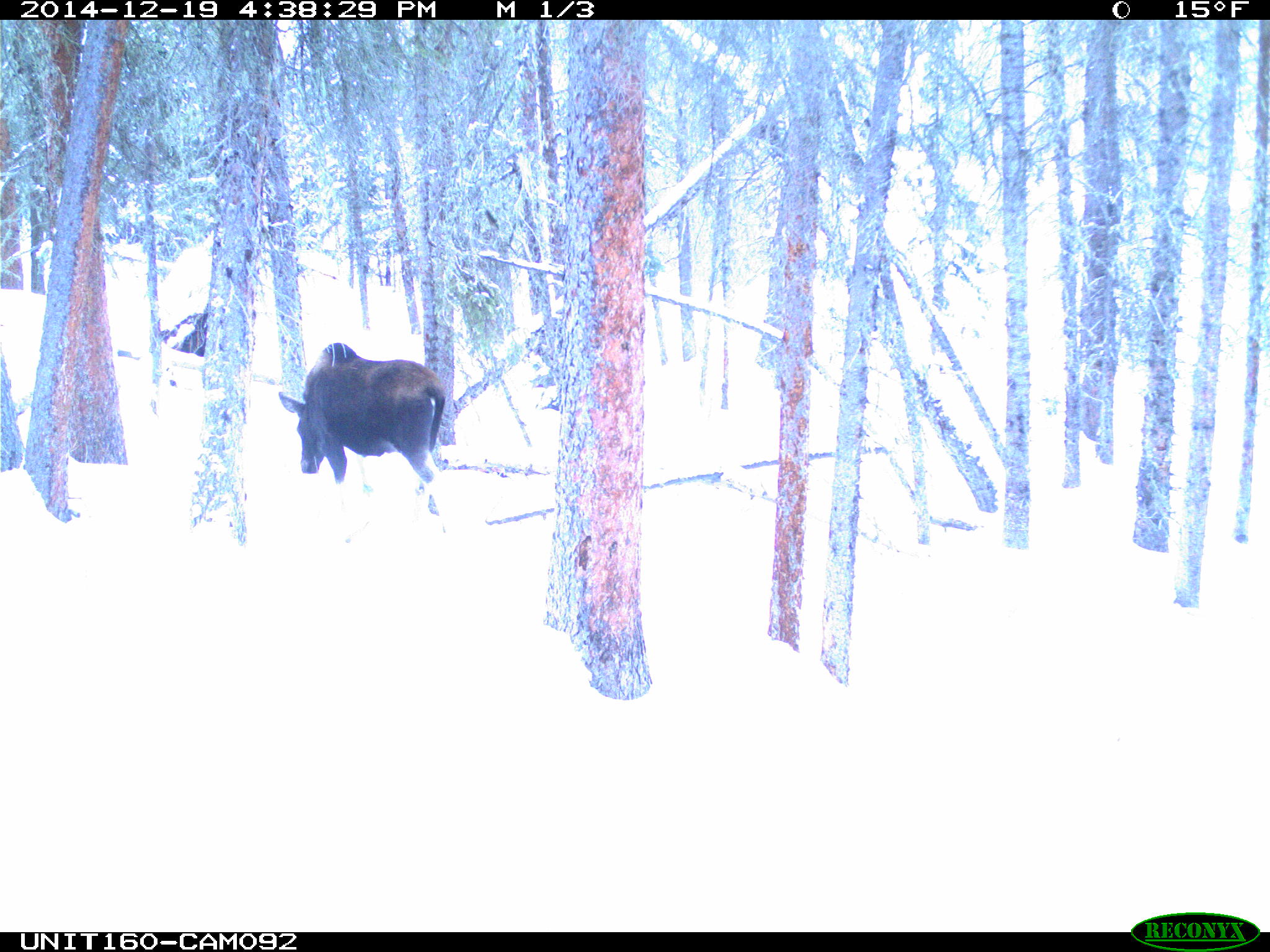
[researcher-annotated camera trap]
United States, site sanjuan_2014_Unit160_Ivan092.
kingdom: Animalia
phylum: Chordata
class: Mammalia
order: Artiodactyla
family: Cervidae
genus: Alces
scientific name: Alces alces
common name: moose